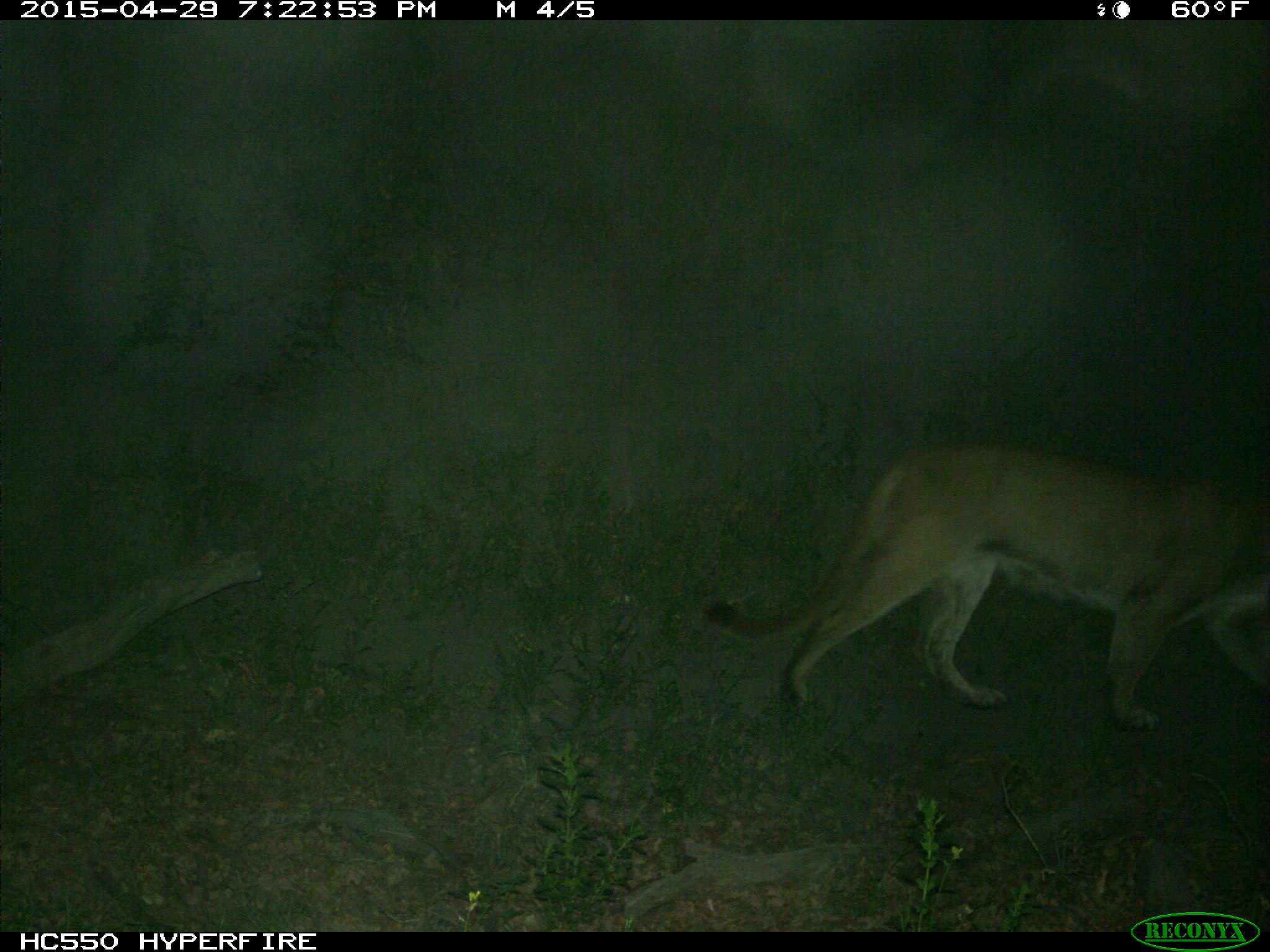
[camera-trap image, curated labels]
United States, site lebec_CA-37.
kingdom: Animalia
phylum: Chordata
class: Mammalia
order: Carnivora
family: Felidae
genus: Puma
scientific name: Puma concolor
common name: mountain lion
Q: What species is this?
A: Puma concolor (mountain lion).